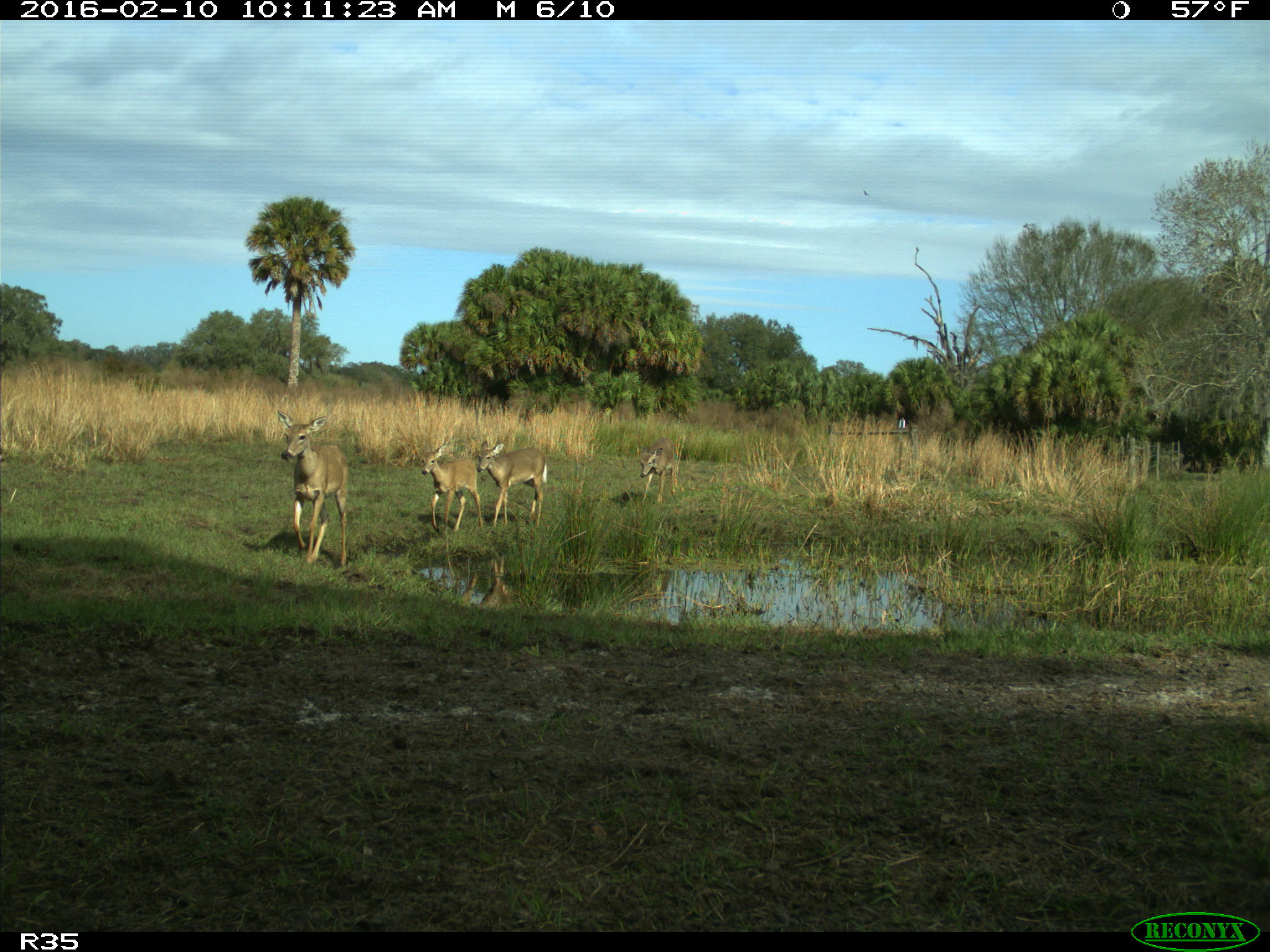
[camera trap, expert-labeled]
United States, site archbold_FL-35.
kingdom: Animalia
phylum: Chordata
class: Mammalia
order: Artiodactyla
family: Cervidae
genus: Odocoileus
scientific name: Odocoileus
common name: deer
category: unidentified deer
Unidentified deer (deer) (Odocoileus).